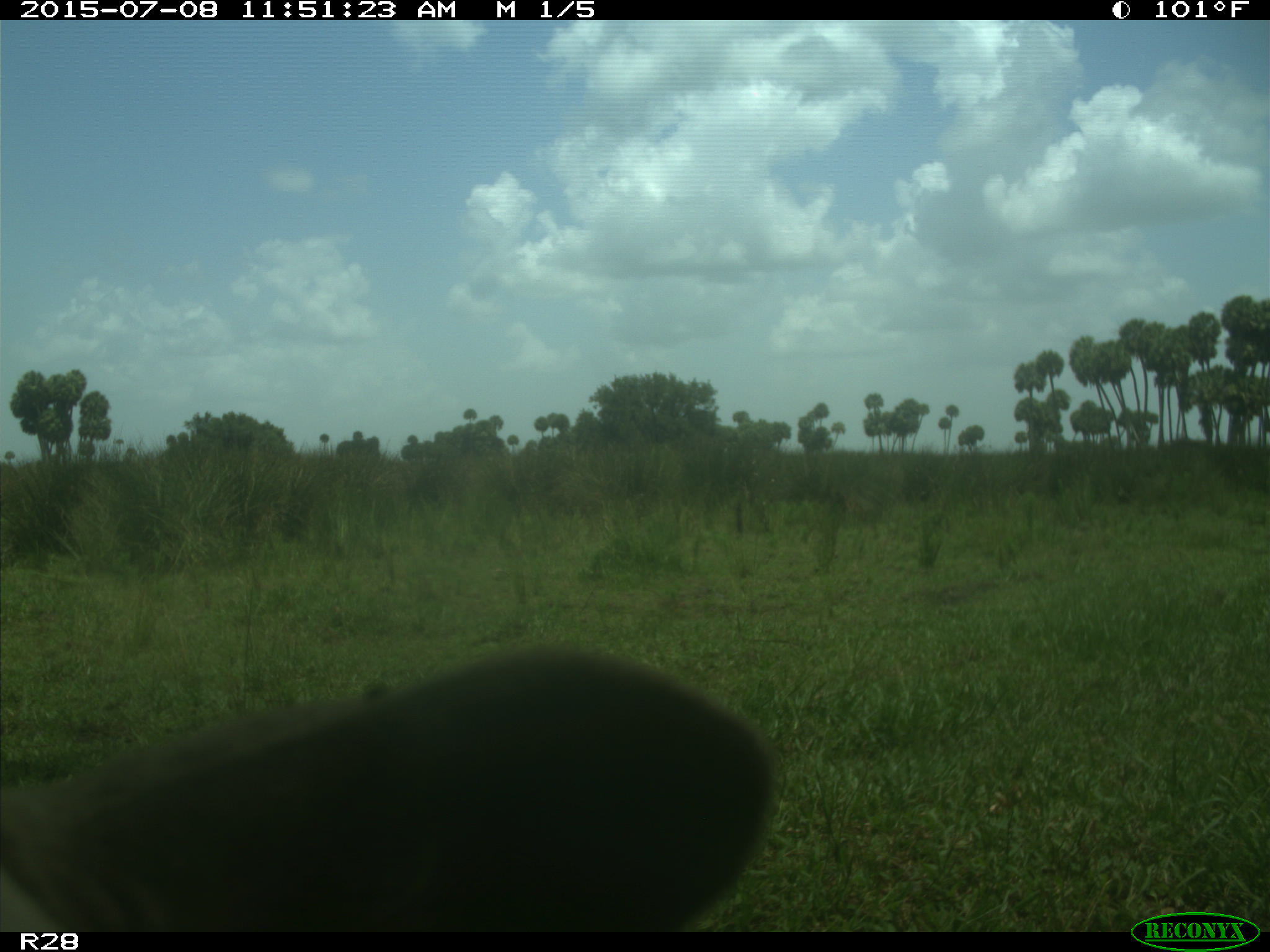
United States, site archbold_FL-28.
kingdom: Animalia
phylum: Chordata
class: Mammalia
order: Artiodactyla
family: Bovidae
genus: Bos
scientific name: Bos taurus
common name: domestic cow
Bos taurus (domestic cow).